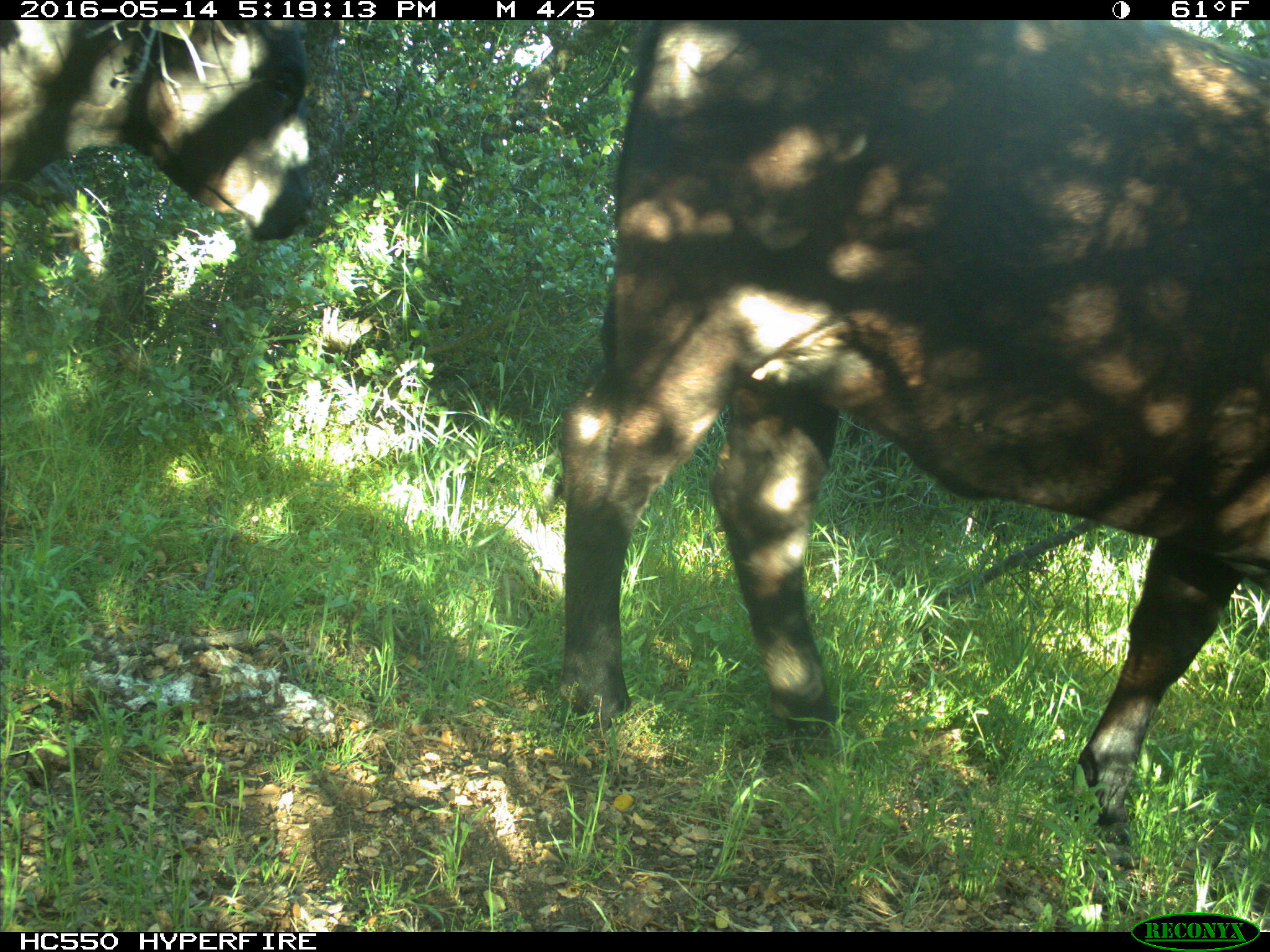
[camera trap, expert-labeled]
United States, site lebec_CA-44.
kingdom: Animalia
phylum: Chordata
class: Mammalia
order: Artiodactyla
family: Bovidae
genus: Bos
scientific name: Bos taurus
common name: domestic cow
Bos taurus (domestic cow).